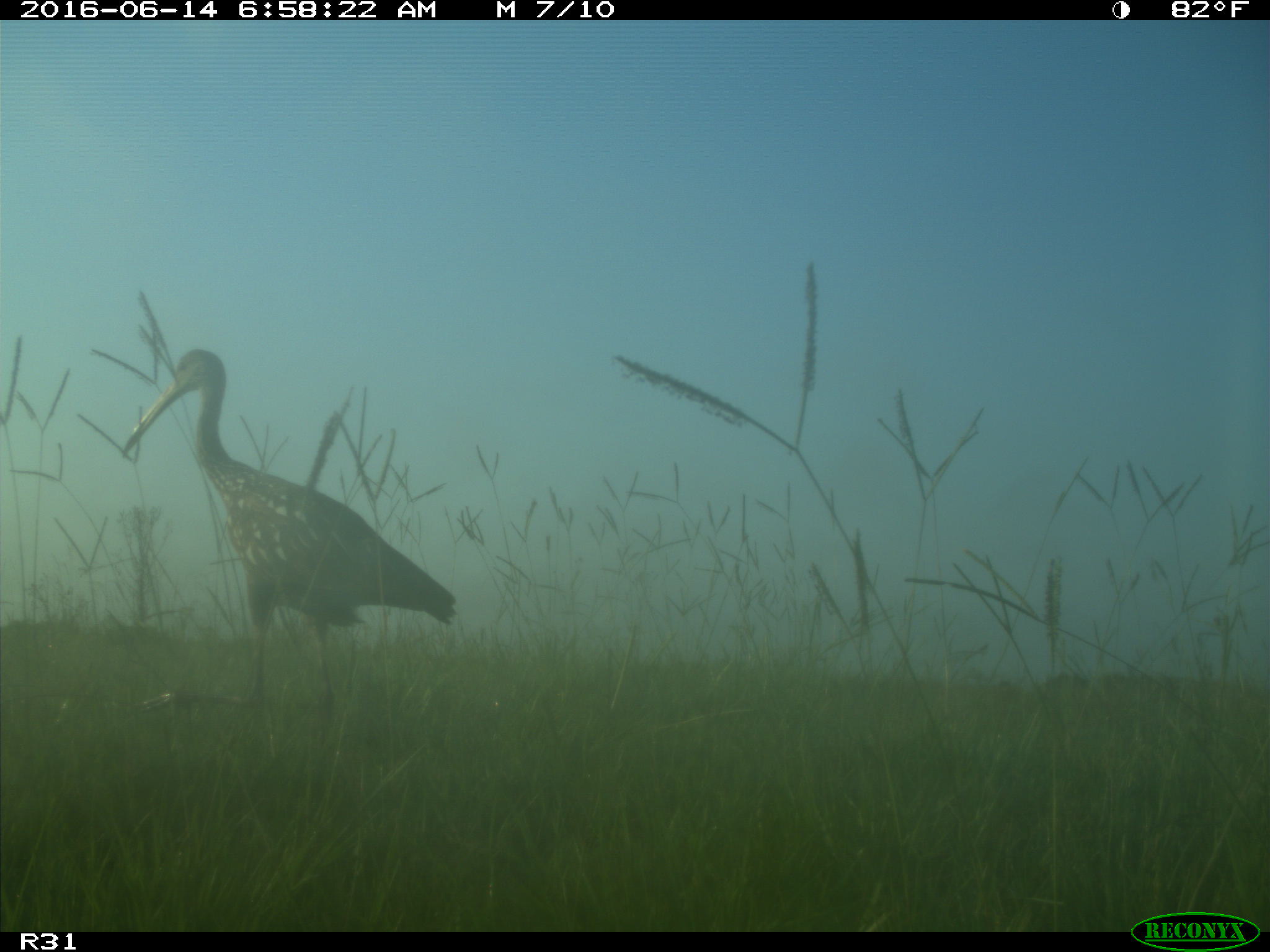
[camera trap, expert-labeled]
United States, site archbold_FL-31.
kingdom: Animalia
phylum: Chordata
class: Aves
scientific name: Aves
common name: birds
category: unidentified bird